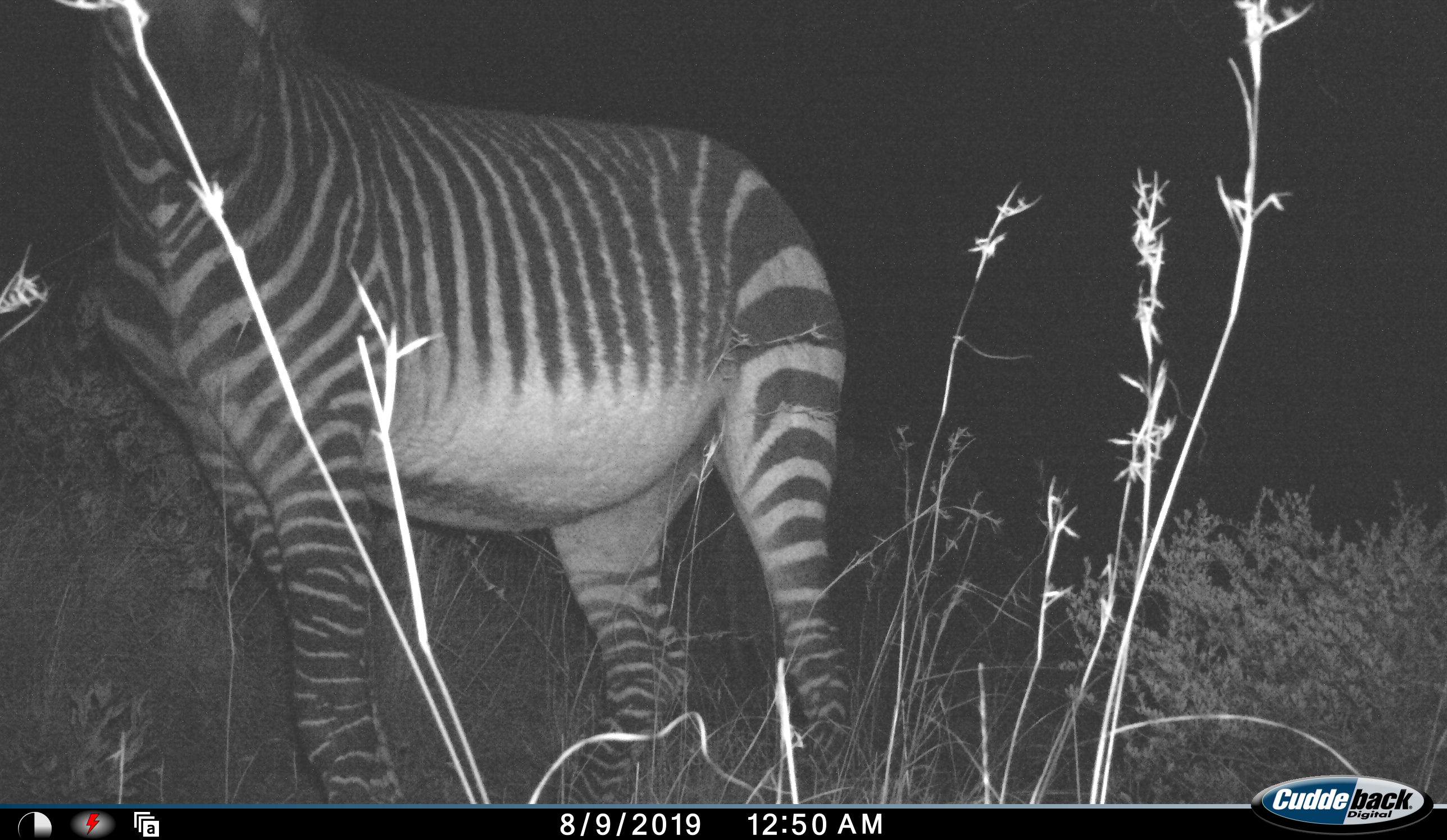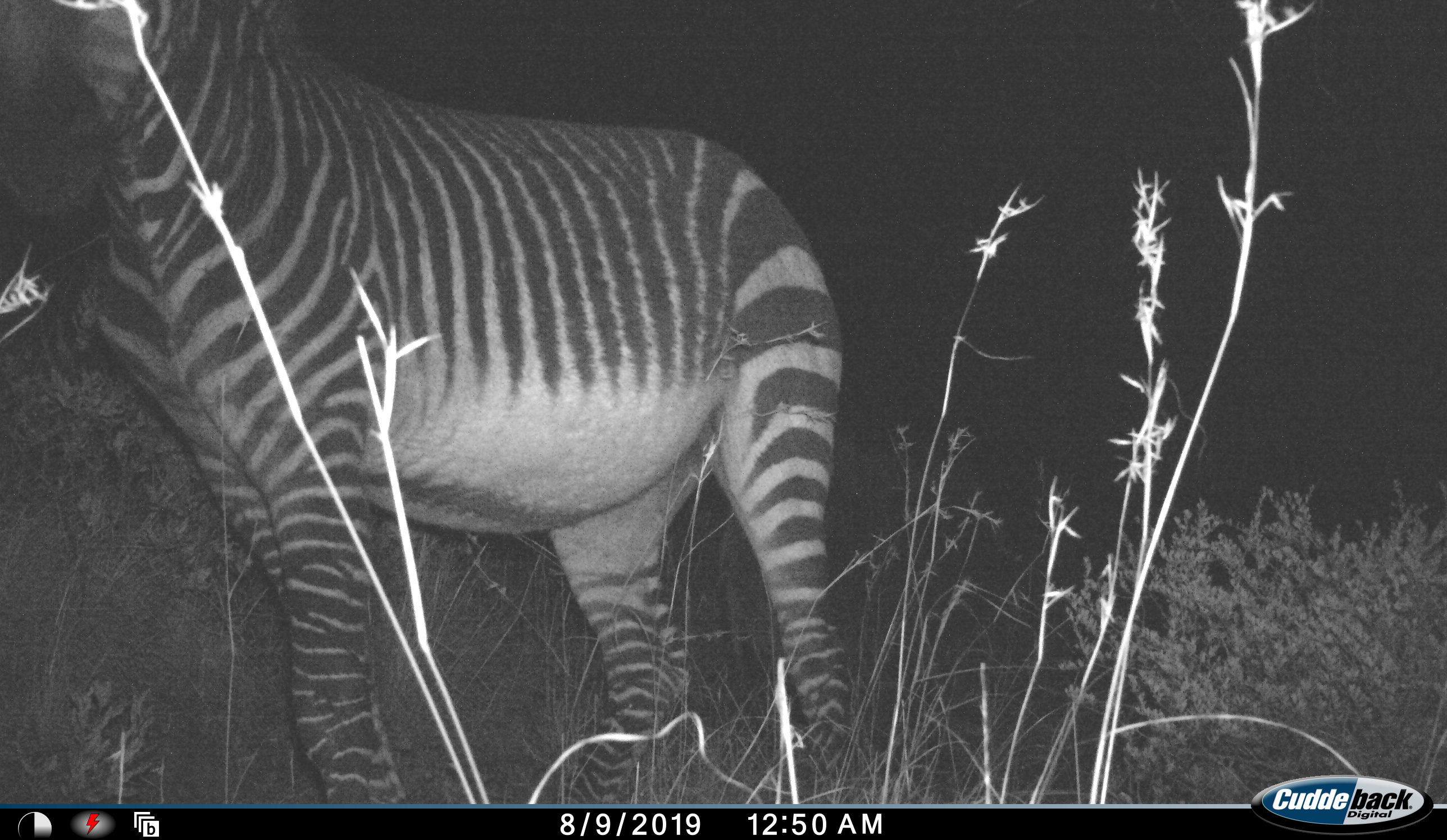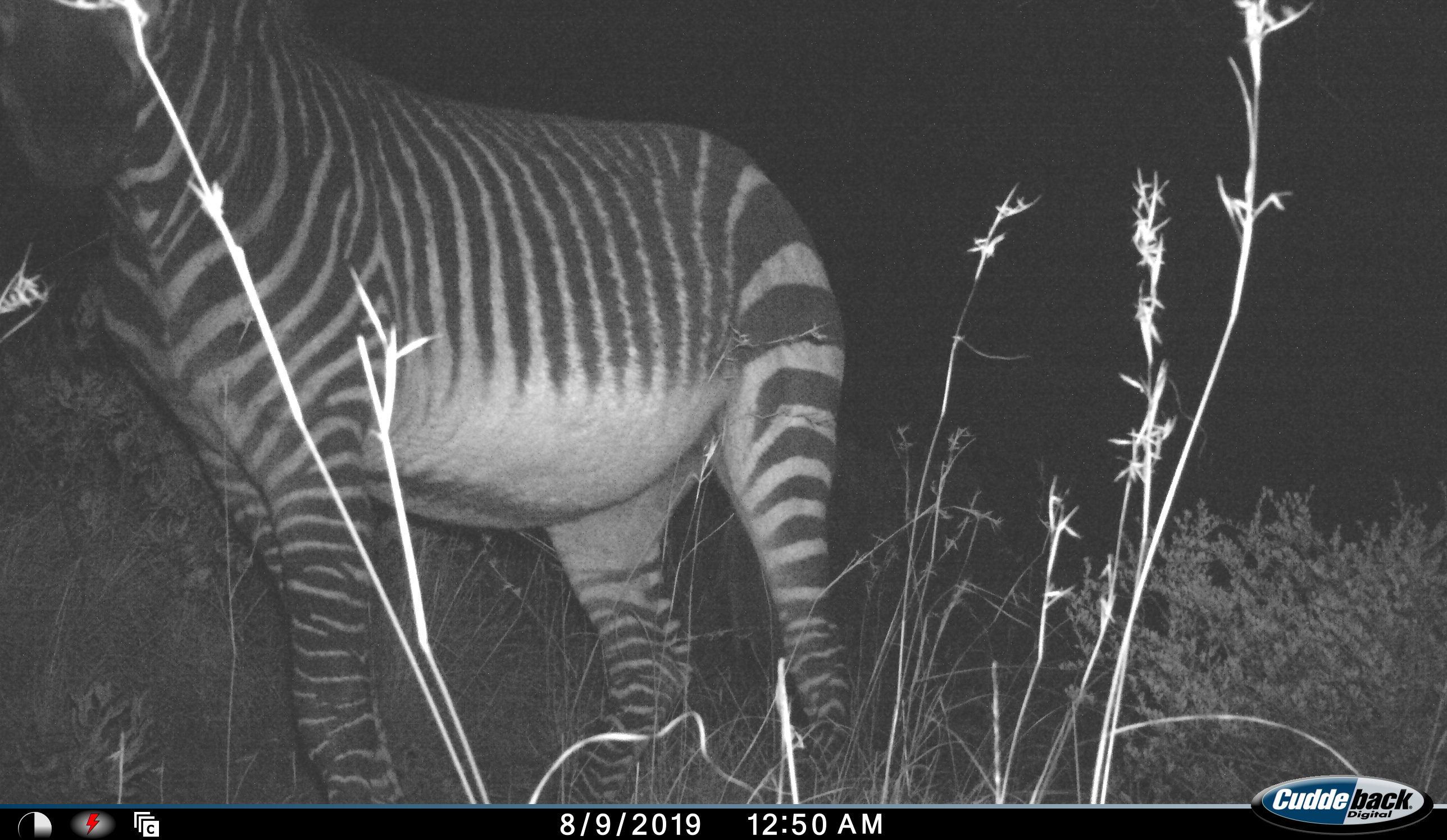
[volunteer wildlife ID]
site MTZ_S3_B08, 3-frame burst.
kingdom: Animalia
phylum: Chordata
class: Mammalia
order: Perissodactyla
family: Equidae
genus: Equus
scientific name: Equus zebra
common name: mountain zebra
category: zebramountain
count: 1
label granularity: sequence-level